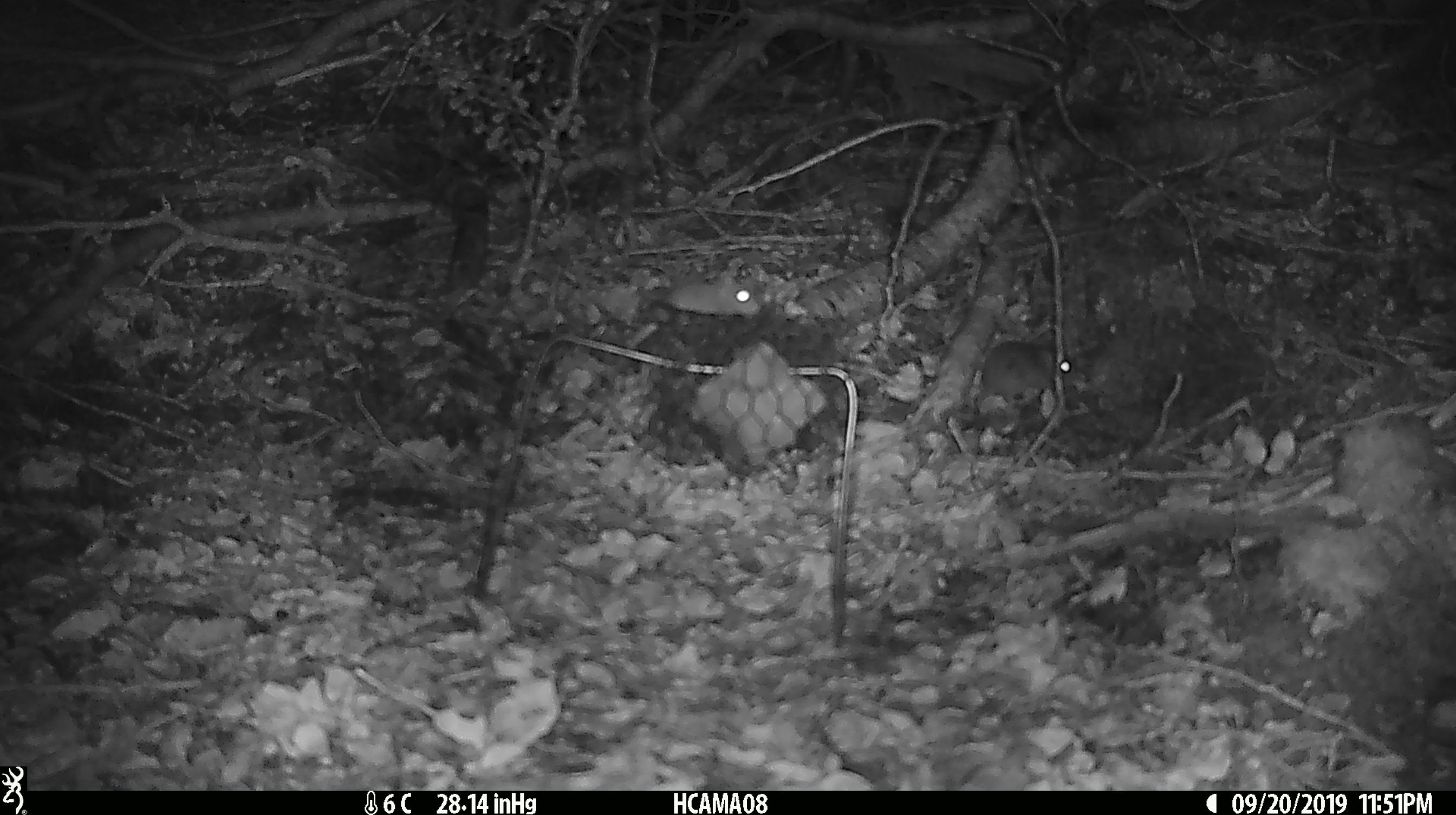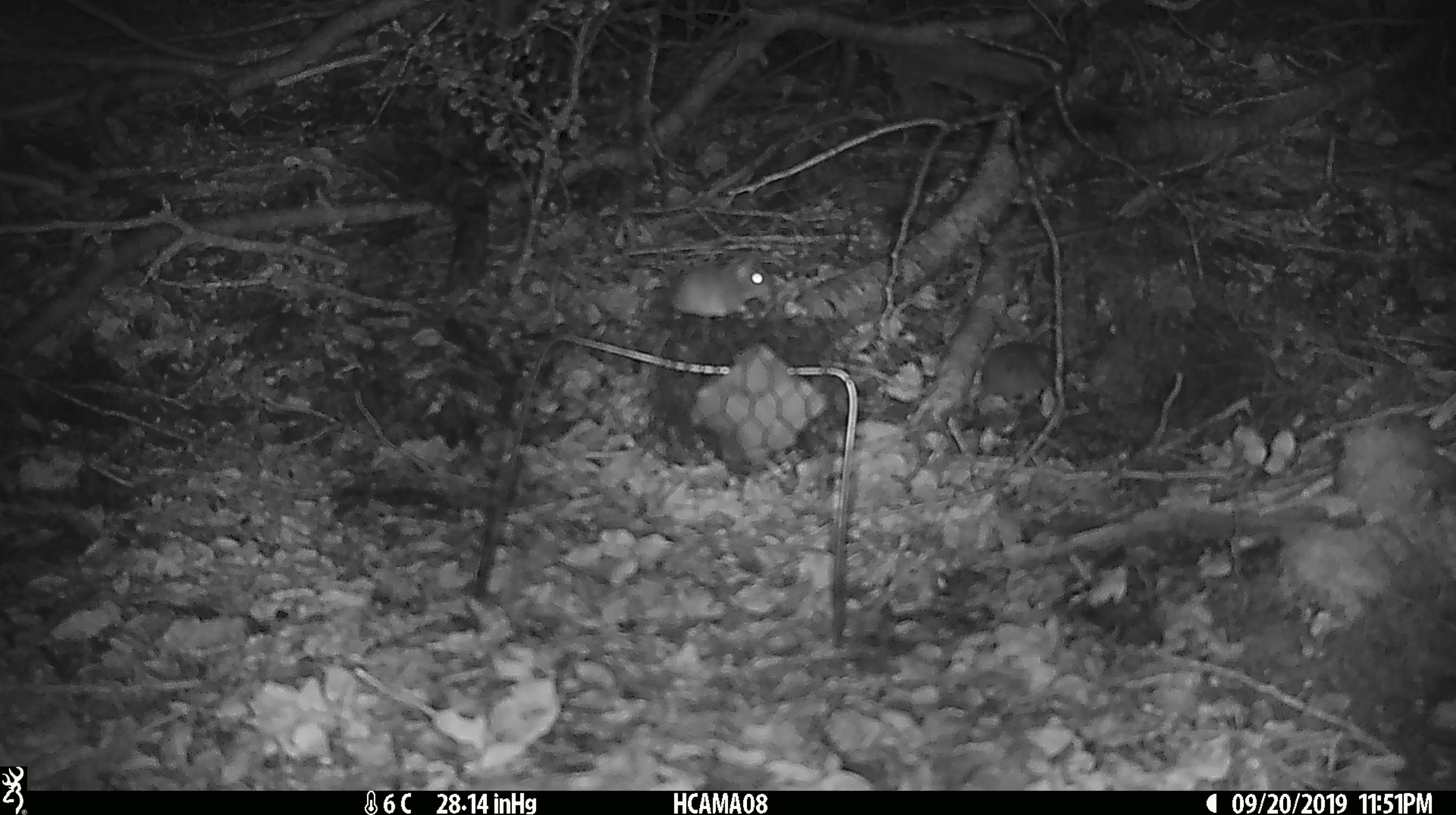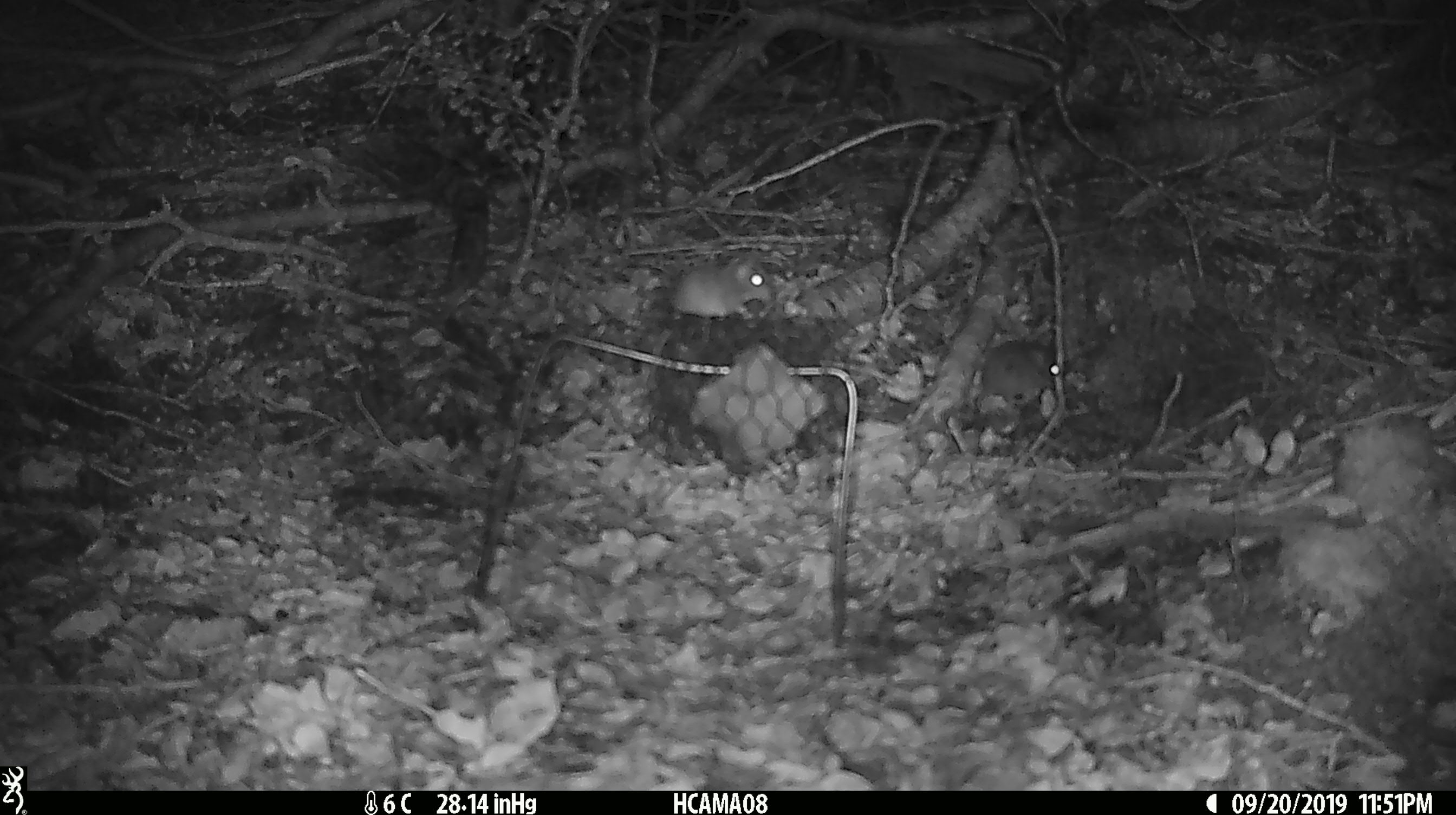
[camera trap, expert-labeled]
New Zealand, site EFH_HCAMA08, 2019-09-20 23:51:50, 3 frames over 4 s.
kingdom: Animalia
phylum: Chordata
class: Mammalia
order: Rodentia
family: Muridae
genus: Mus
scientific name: Mus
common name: mouse